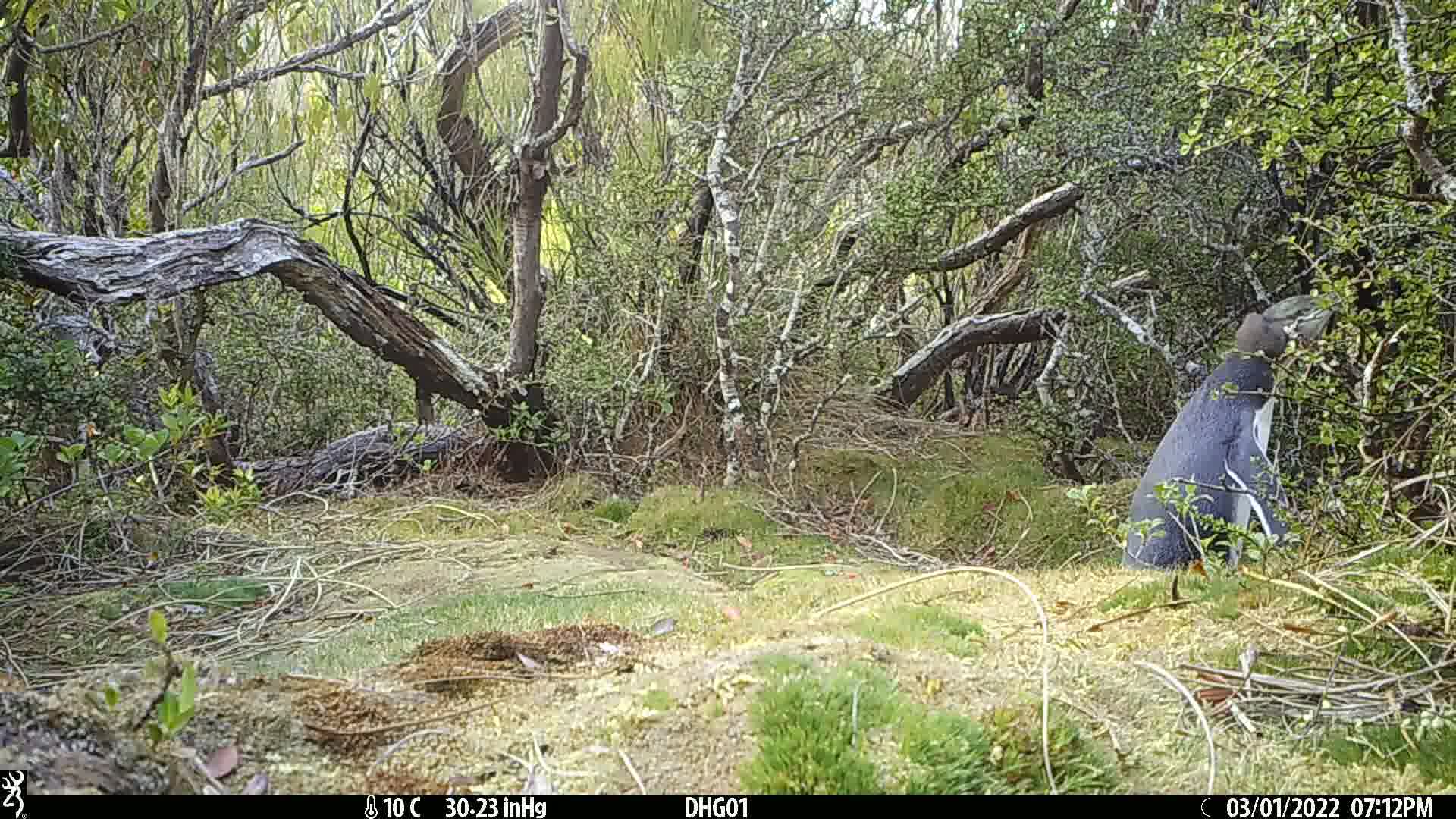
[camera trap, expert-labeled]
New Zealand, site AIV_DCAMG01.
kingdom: Animalia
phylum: Chordata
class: Aves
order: Sphenisciformes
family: Spheniscidae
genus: Megadyptes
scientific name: Megadyptes antipodes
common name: yellow-eyed penguin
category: yellow eyed penguin